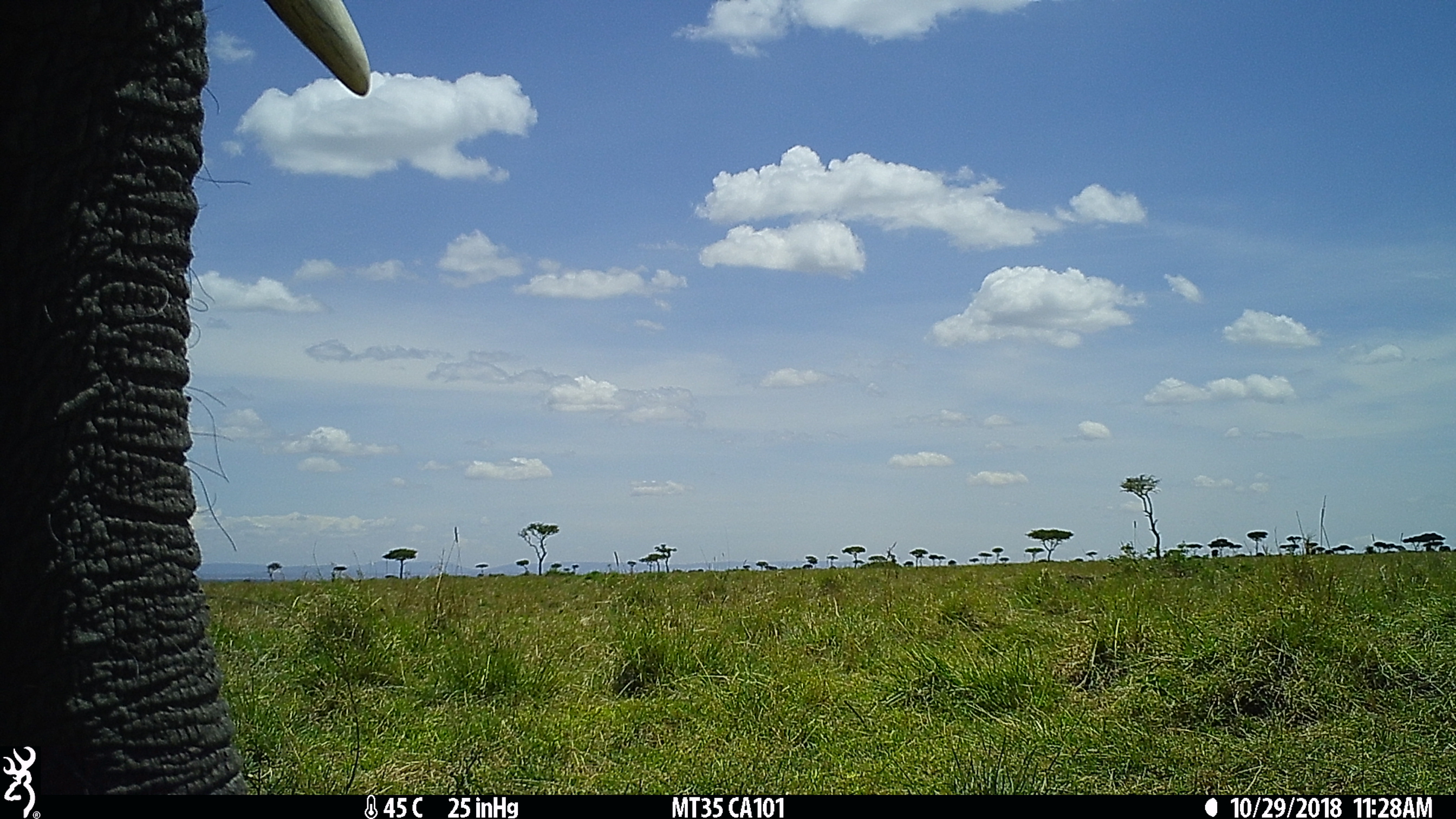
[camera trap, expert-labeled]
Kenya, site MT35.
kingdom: Animalia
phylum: Chordata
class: Mammalia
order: Proboscidea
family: Elephantidae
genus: Loxodonta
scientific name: Loxodonta africana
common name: elephant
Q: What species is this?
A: Elephant (Loxodonta africana).